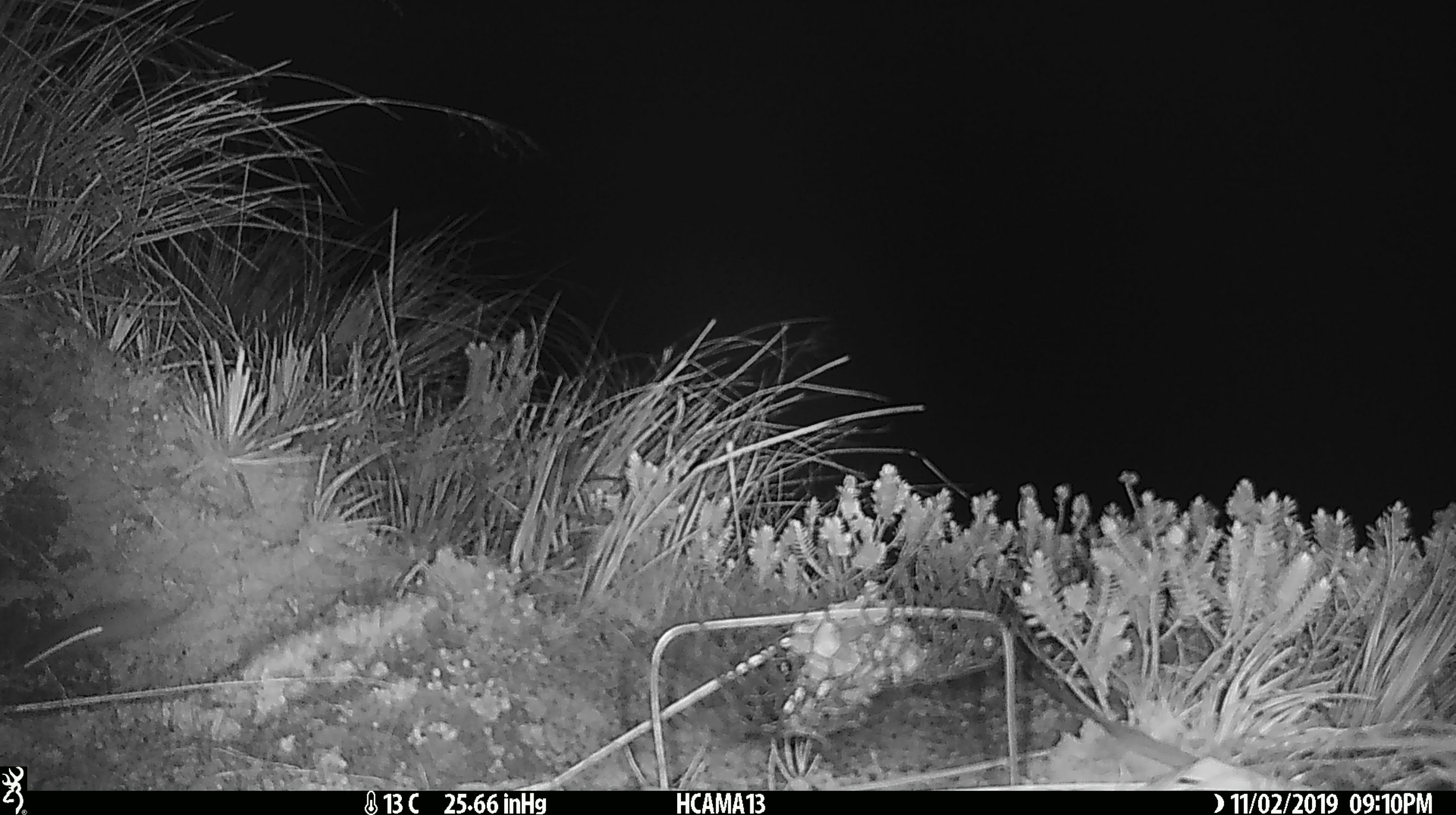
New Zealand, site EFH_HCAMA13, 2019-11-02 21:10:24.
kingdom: Animalia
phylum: Chordata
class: Mammalia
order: Rodentia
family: Muridae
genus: Mus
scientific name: Mus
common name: mouse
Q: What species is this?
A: Mouse (Mus).